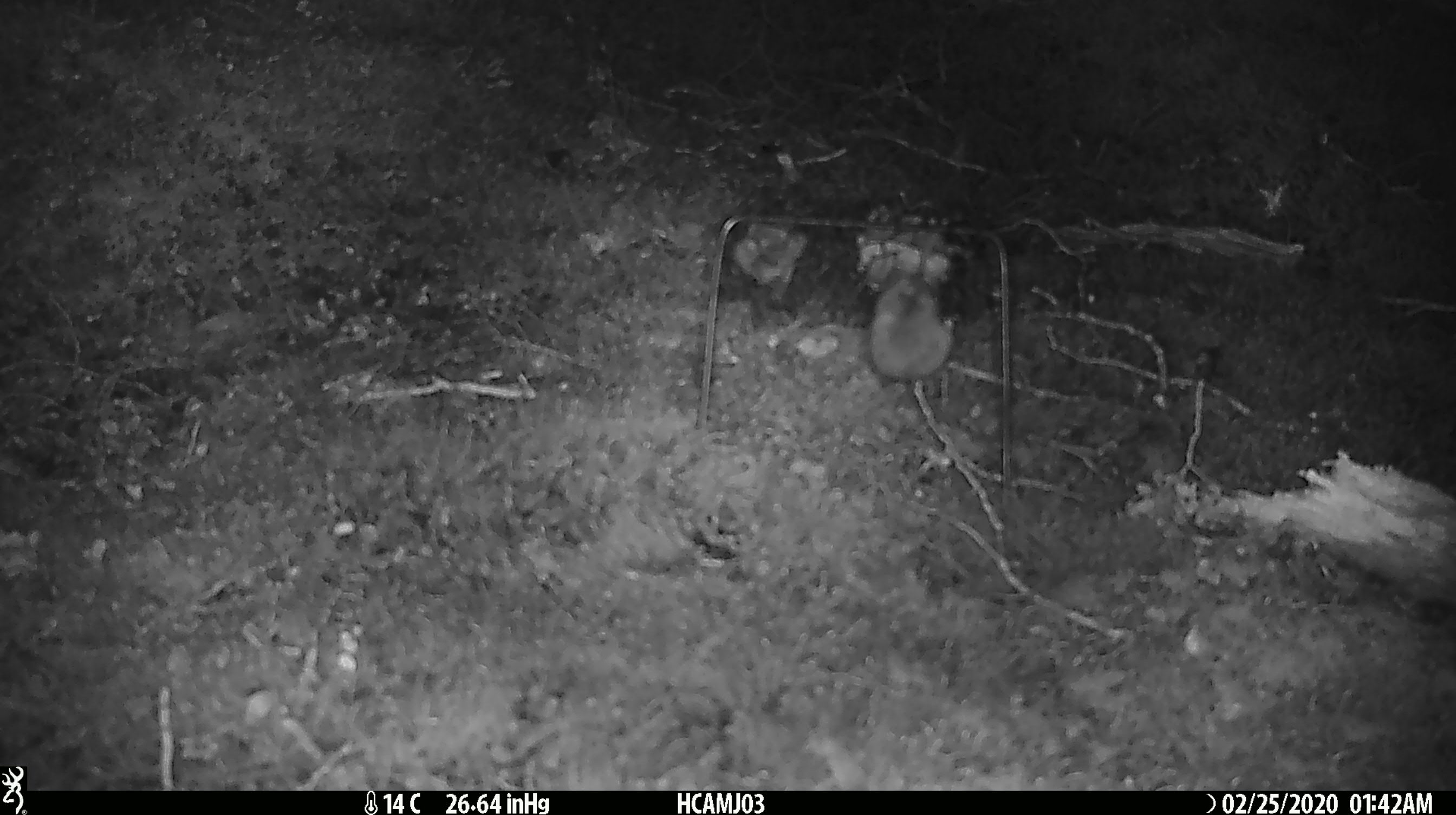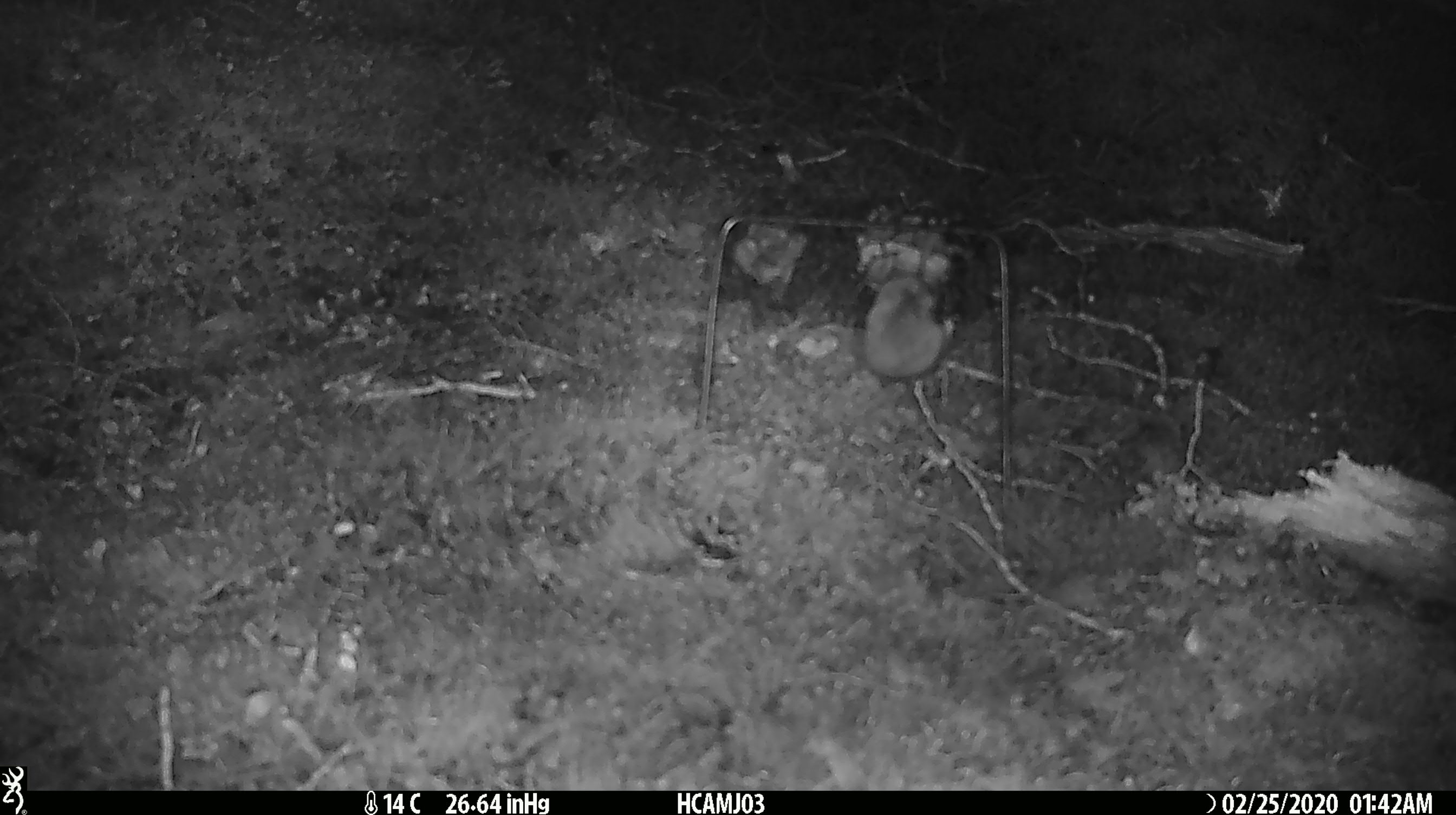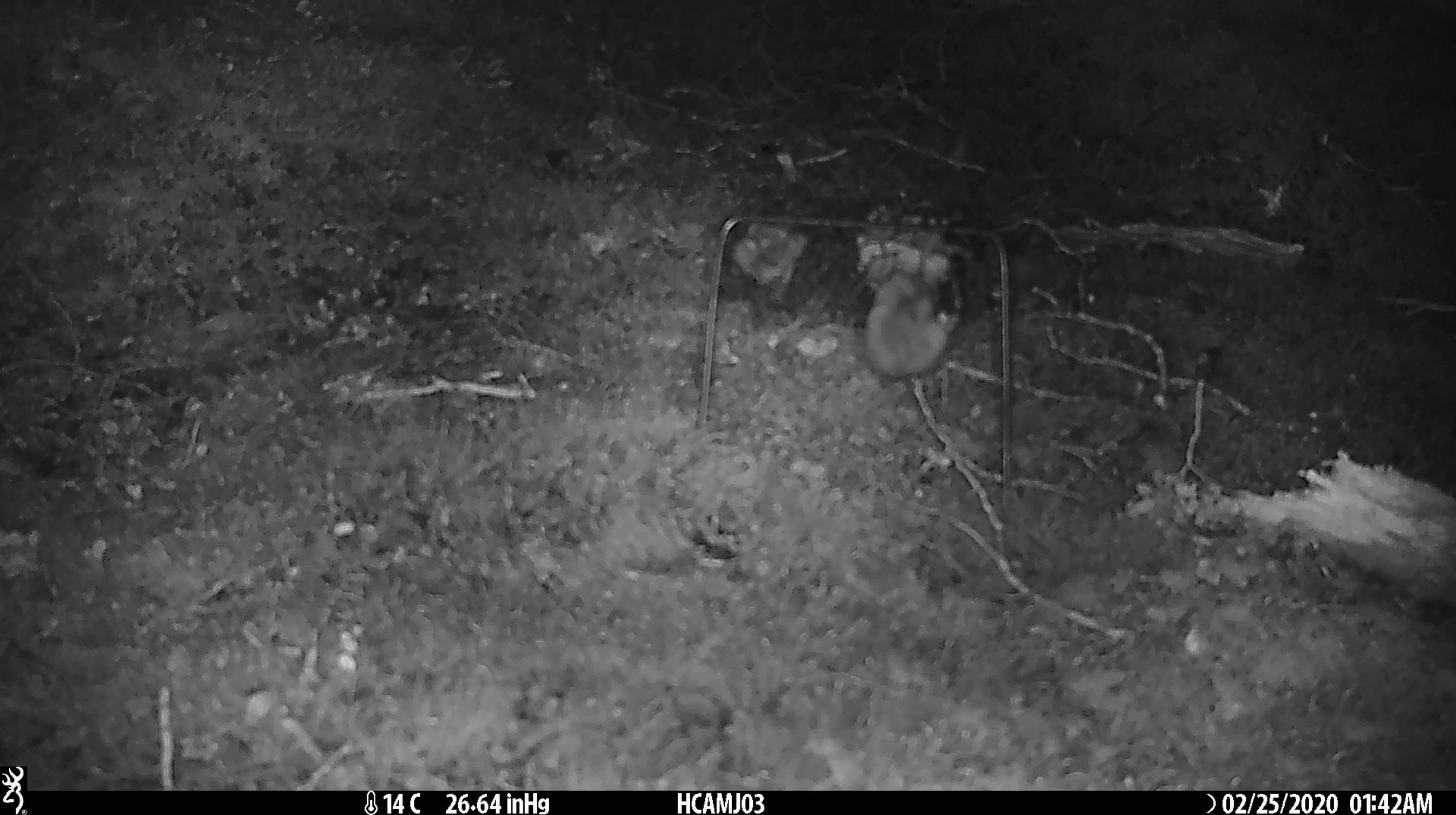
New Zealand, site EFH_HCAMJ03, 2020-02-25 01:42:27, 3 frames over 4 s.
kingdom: Animalia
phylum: Chordata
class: Mammalia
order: Rodentia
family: Muridae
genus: Mus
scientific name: Mus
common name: mouse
Mouse (Mus).